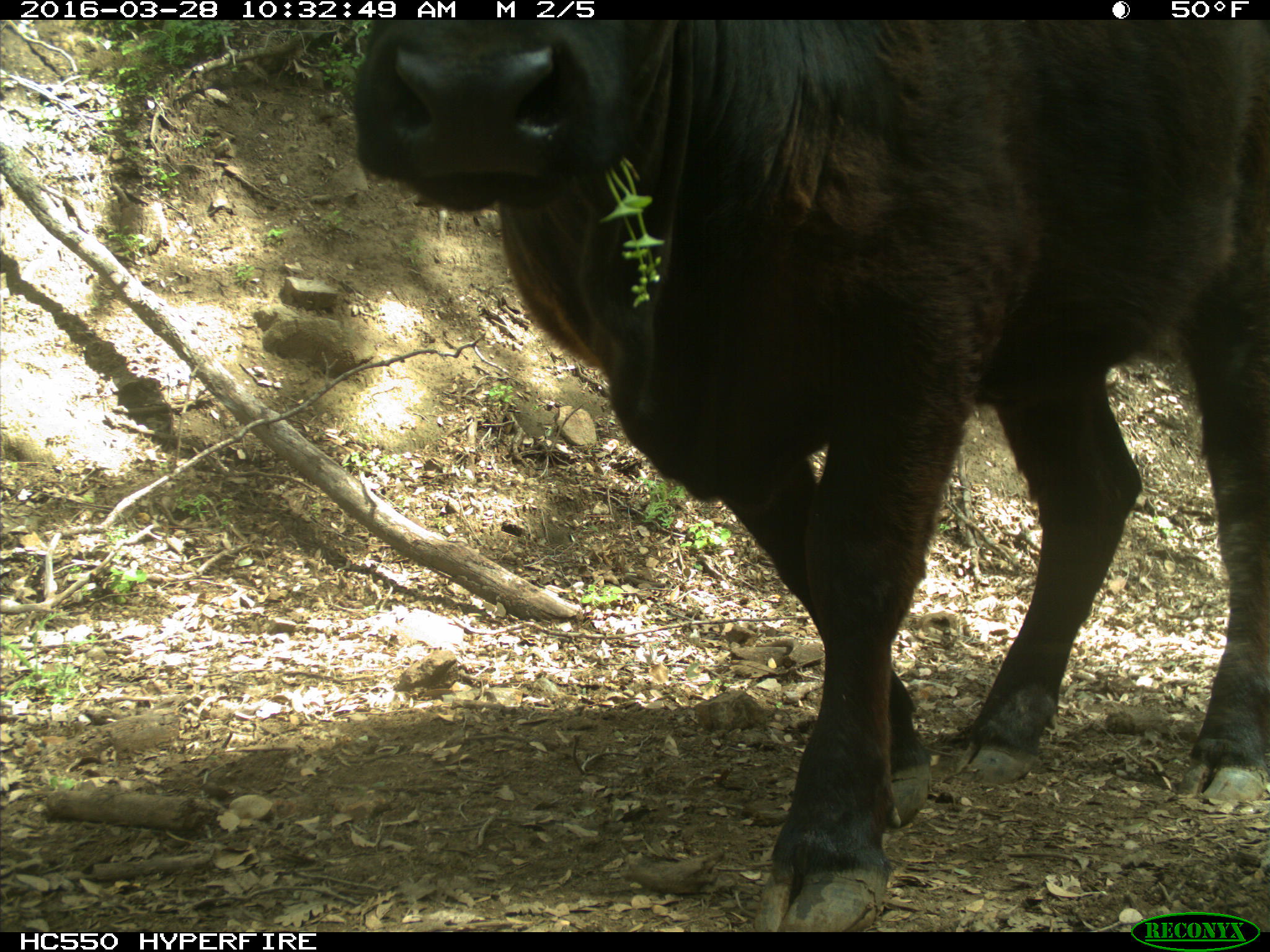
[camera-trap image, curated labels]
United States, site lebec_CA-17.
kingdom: Animalia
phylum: Chordata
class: Mammalia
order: Artiodactyla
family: Bovidae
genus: Bos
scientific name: Bos taurus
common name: domestic cow